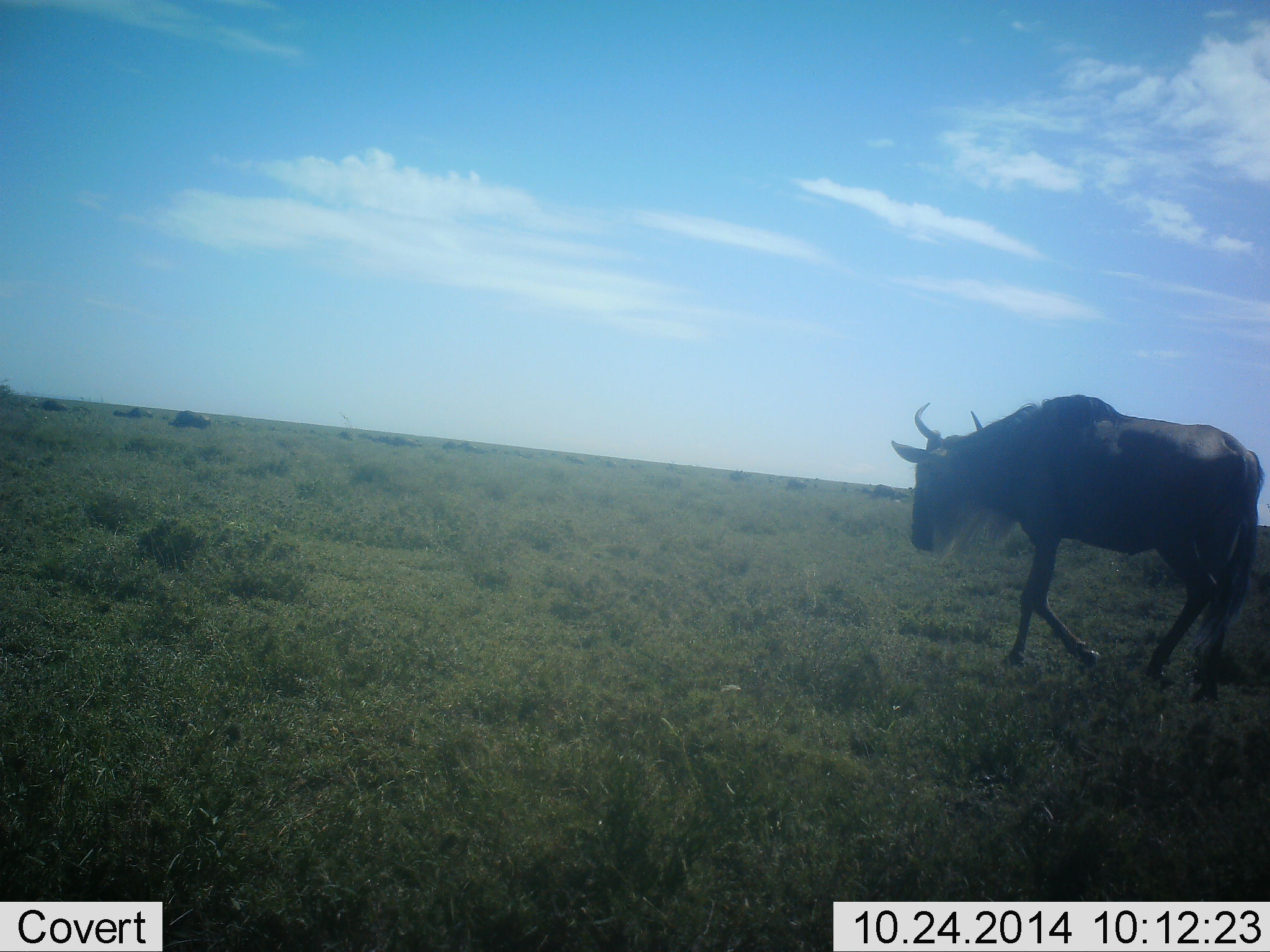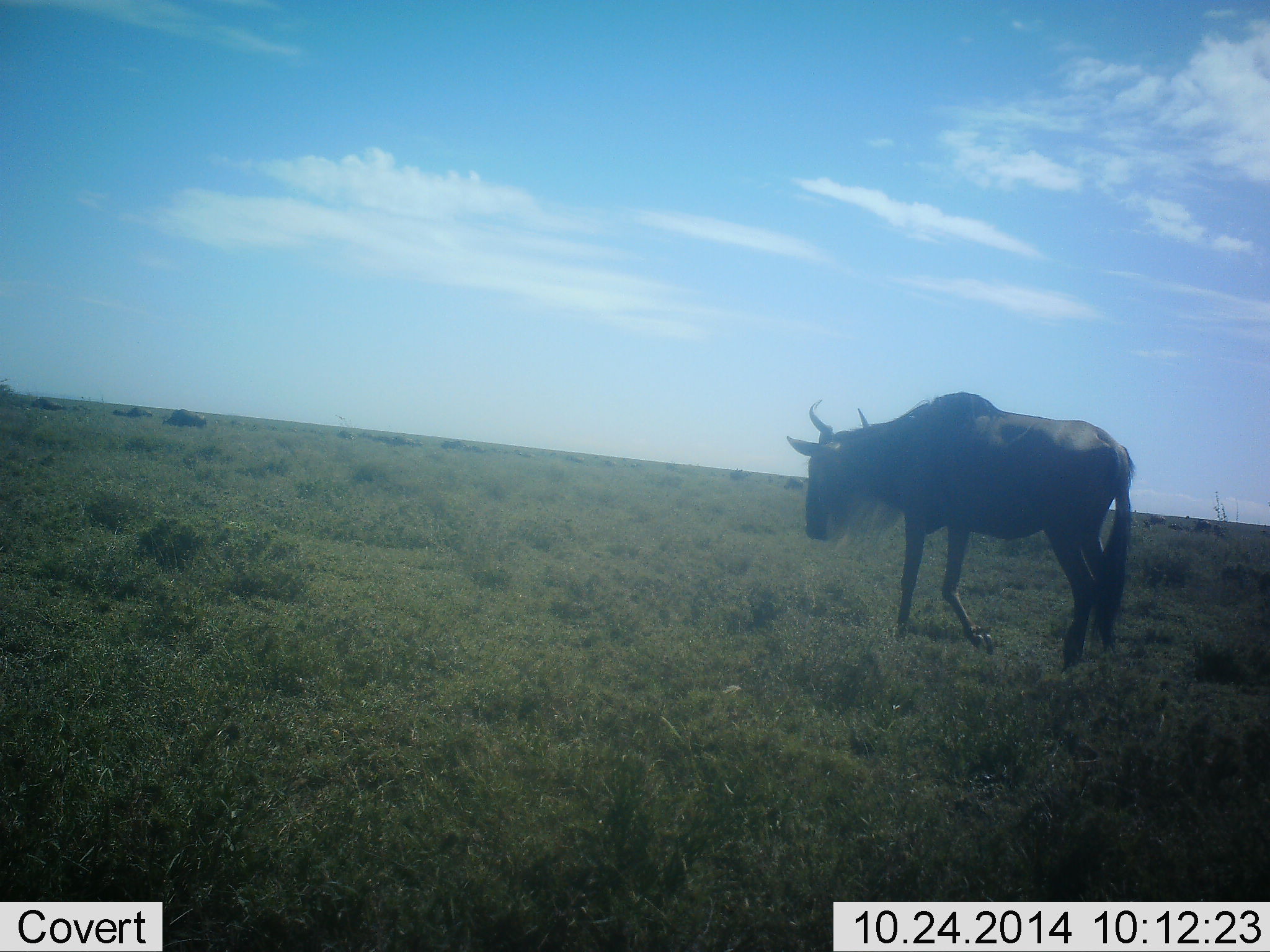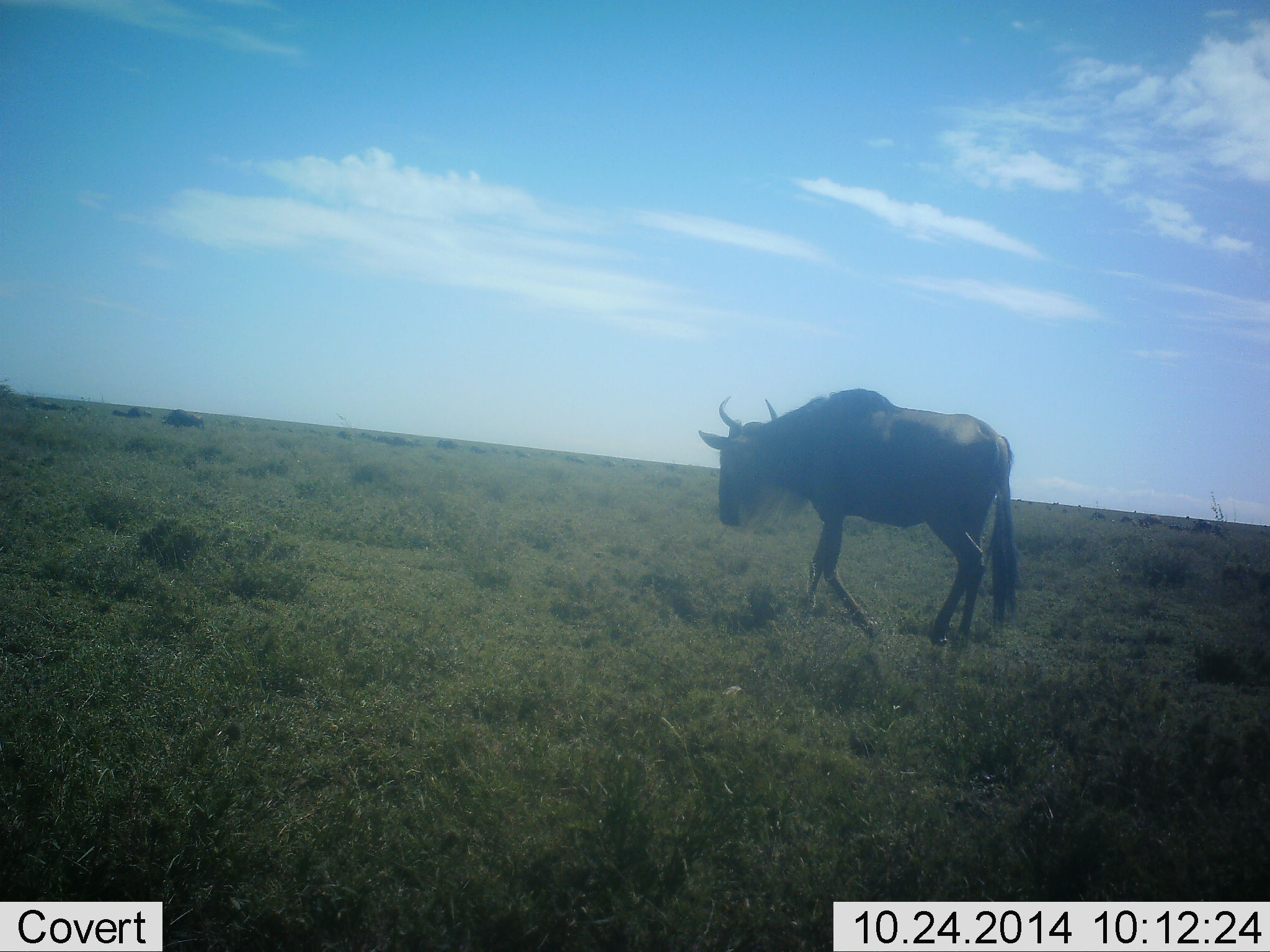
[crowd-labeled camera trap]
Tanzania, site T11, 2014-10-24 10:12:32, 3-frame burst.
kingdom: Animalia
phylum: Chordata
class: Mammalia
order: Artiodactyla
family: Bovidae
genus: Connochaetes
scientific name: Connochaetes taurinus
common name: blue wildebeest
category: wildebeest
Wildebeest (blue wildebeest) (Connochaetes taurinus), count 1. Behavior (volunteer vote fractions): standing 10%, resting 0%, moving 100%, interacting 0%. Young present (vote fraction): 0%. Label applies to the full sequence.